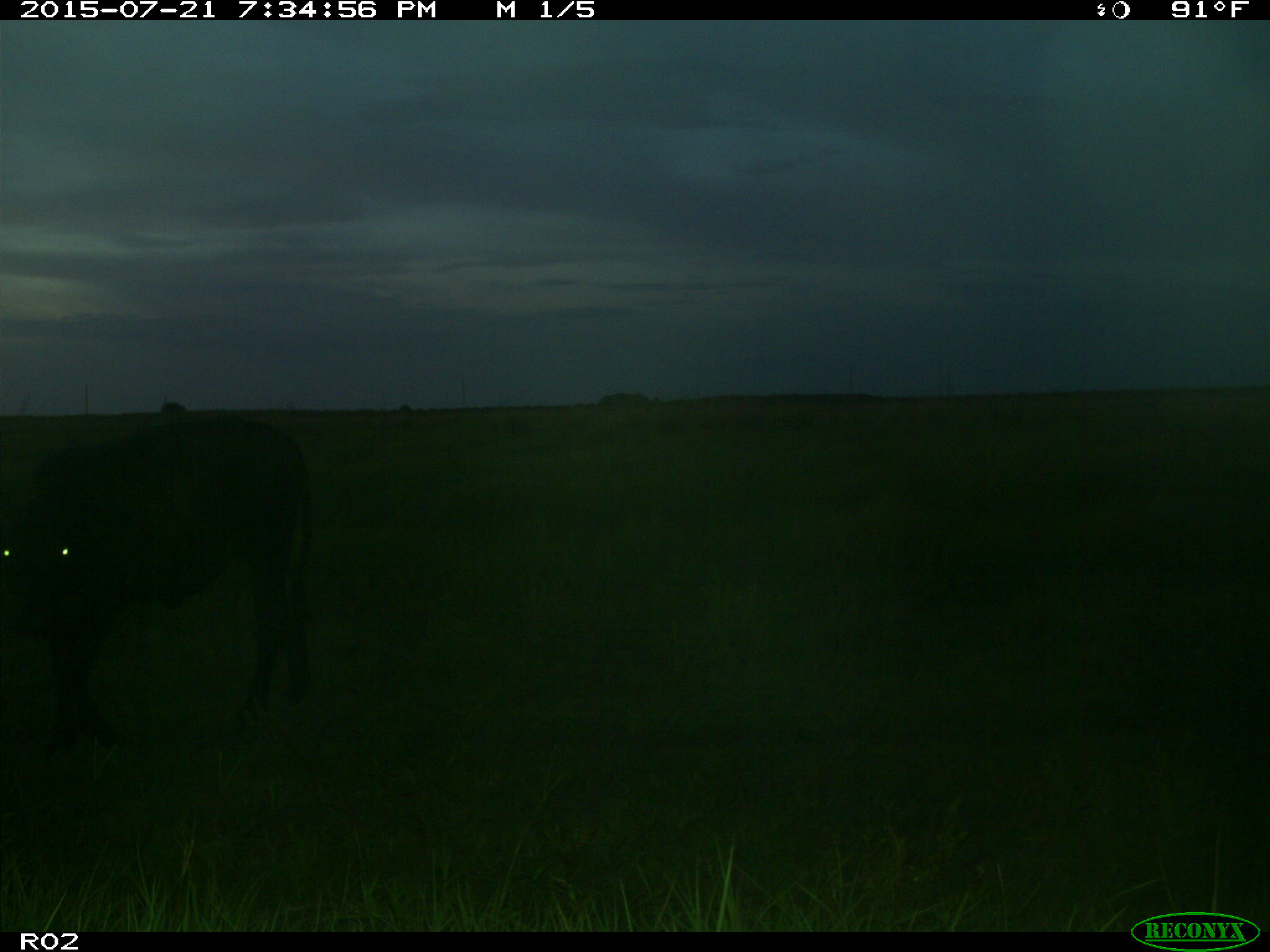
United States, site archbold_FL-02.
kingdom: Animalia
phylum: Chordata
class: Mammalia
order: Artiodactyla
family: Bovidae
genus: Bos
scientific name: Bos taurus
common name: domestic cow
Bos taurus (domestic cow).